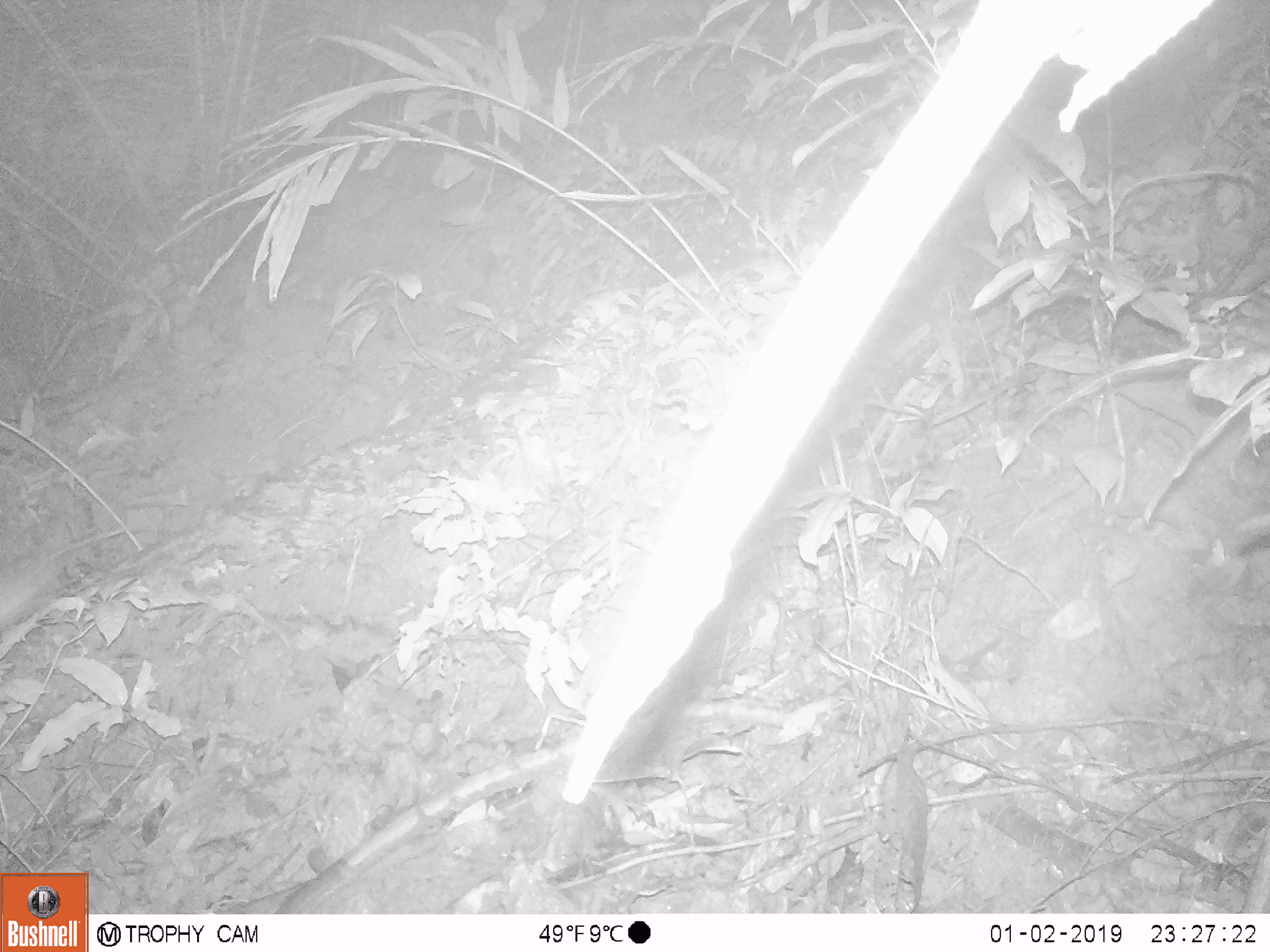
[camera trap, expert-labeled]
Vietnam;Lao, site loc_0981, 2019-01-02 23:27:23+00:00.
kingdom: Animalia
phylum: Chordata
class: Mammalia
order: Rodentia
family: Muridae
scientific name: Muridae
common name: old-world mice and rats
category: unidentified murid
Unidentified murid (old-world mice and rats) (Muridae). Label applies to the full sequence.